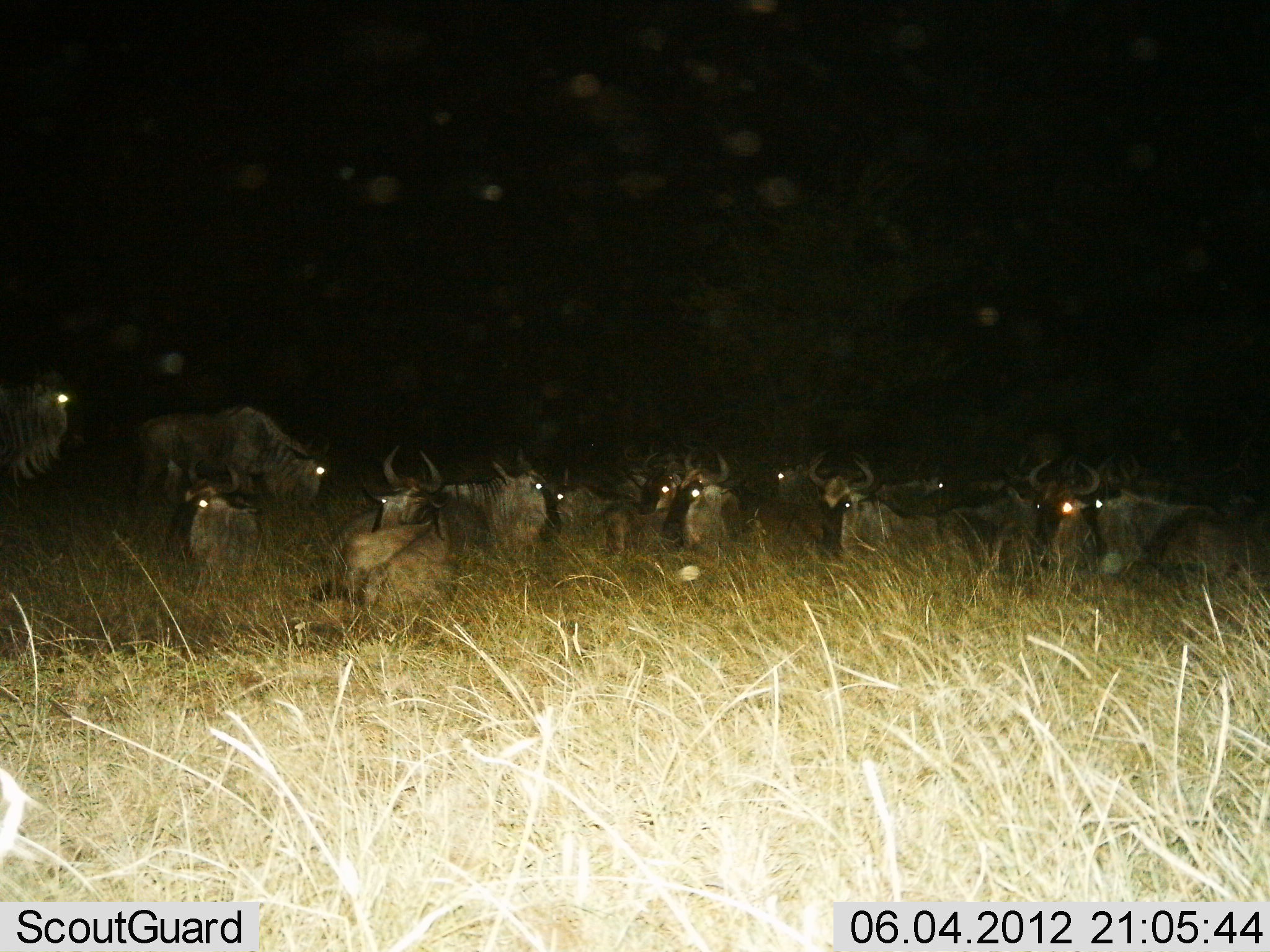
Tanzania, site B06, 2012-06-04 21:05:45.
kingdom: Animalia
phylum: Chordata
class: Mammalia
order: Artiodactyla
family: Bovidae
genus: Connochaetes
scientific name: Connochaetes taurinus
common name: blue wildebeest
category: wildebeest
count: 11-50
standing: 40%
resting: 80%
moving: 0%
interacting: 0%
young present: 10%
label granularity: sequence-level